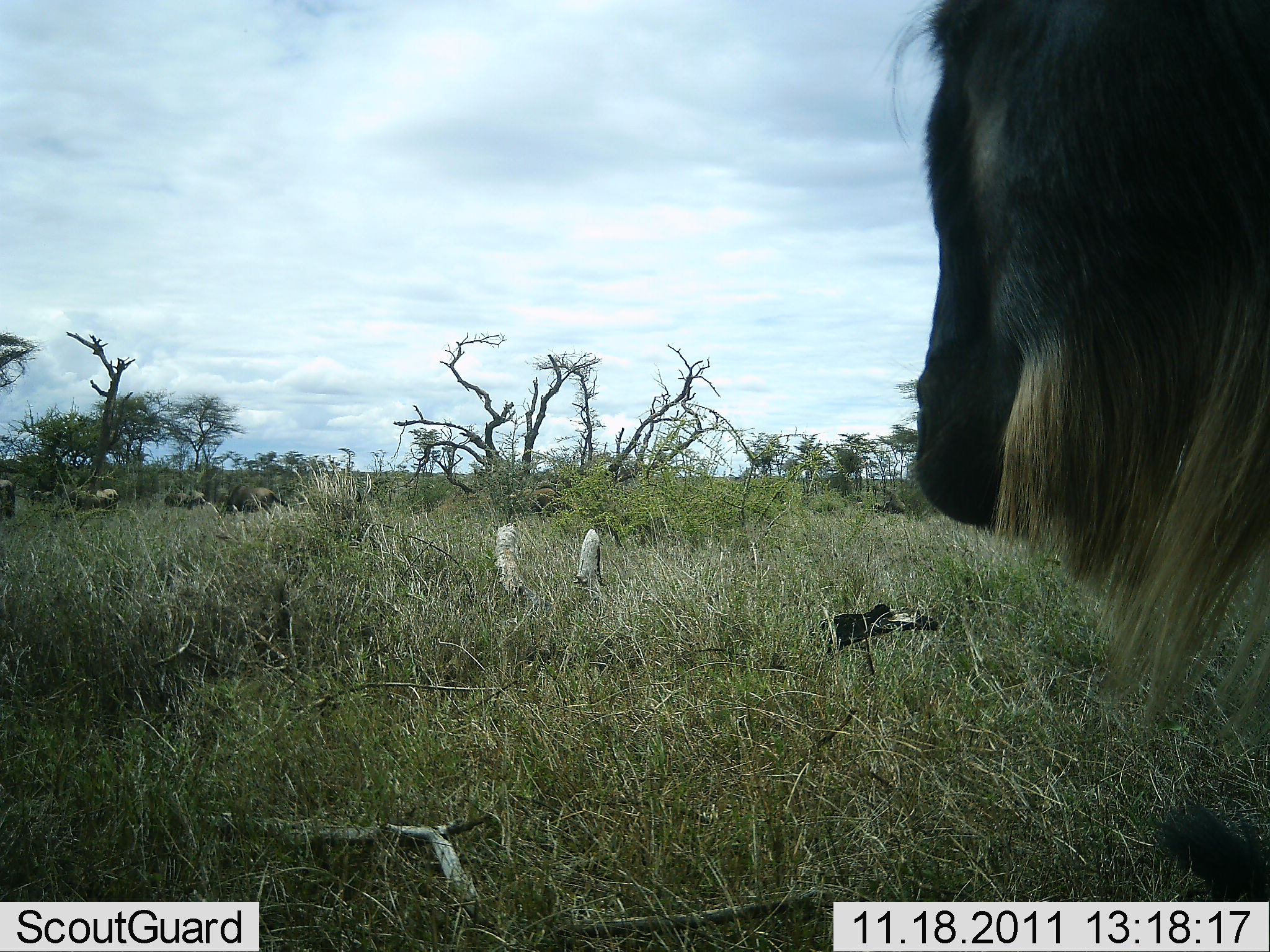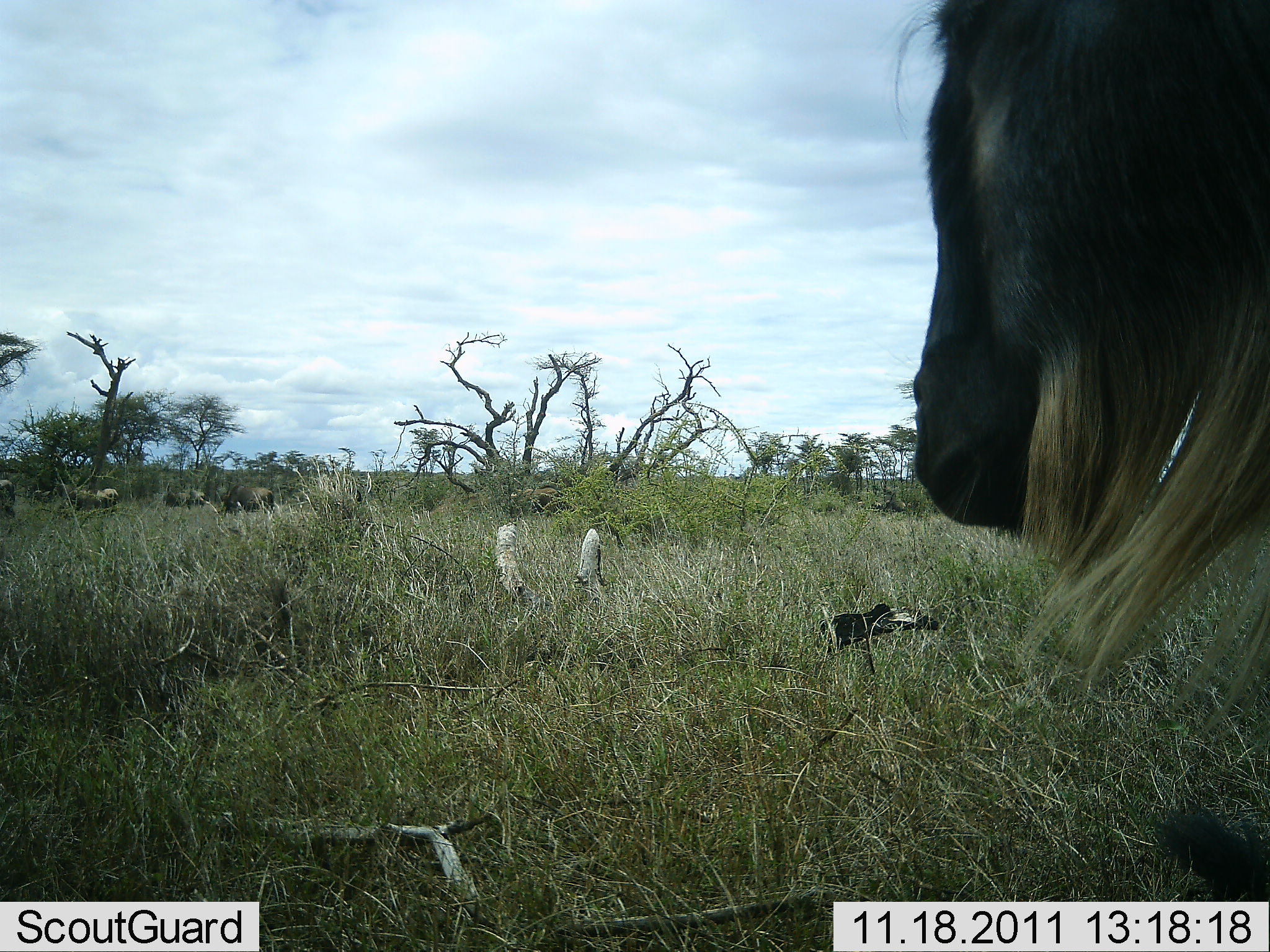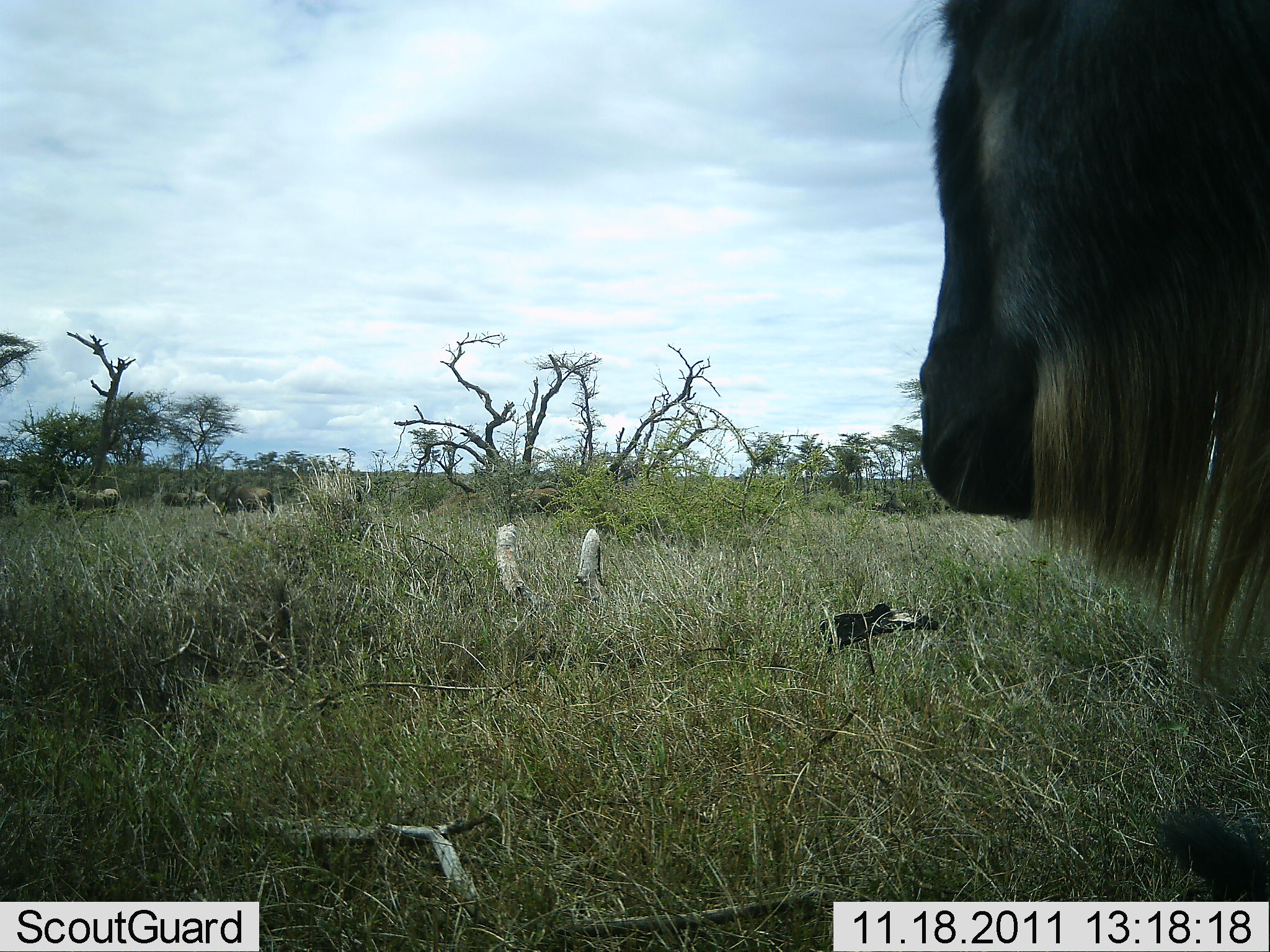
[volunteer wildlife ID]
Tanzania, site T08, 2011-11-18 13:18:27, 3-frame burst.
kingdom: Animalia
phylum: Chordata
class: Mammalia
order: Artiodactyla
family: Bovidae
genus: Connochaetes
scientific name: Connochaetes taurinus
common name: blue wildebeest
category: wildebeest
Wildebeest (blue wildebeest) (Connochaetes taurinus), count 4. Behavior (volunteer vote fractions): standing 73%, resting 18%, moving 9%, interacting 0%. Young present (vote fraction): 0%. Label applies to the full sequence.